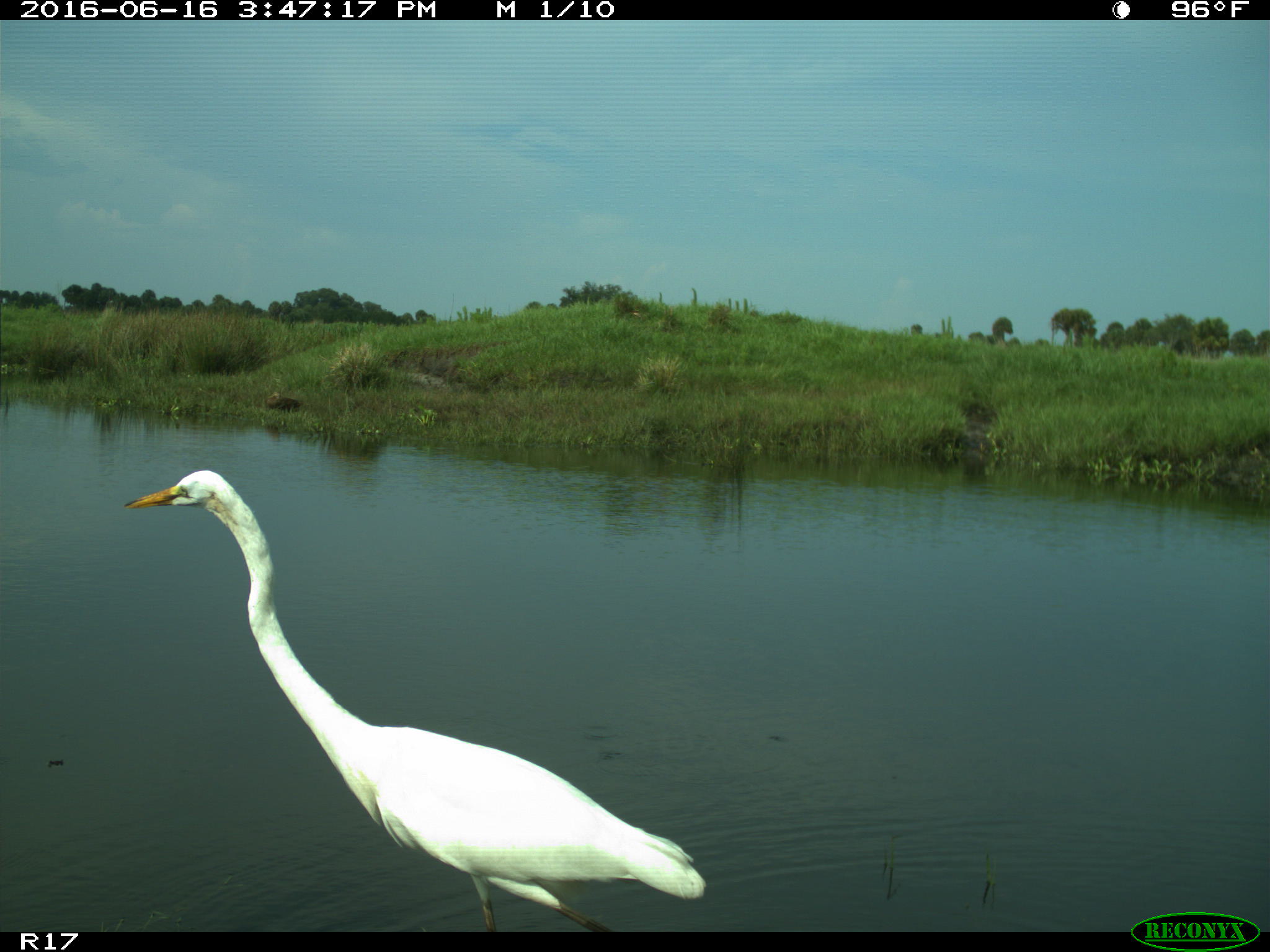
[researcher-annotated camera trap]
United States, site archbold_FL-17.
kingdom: Animalia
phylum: Chordata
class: Aves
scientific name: Aves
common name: birds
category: unidentified bird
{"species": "unidentified bird (birds) (Aves)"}